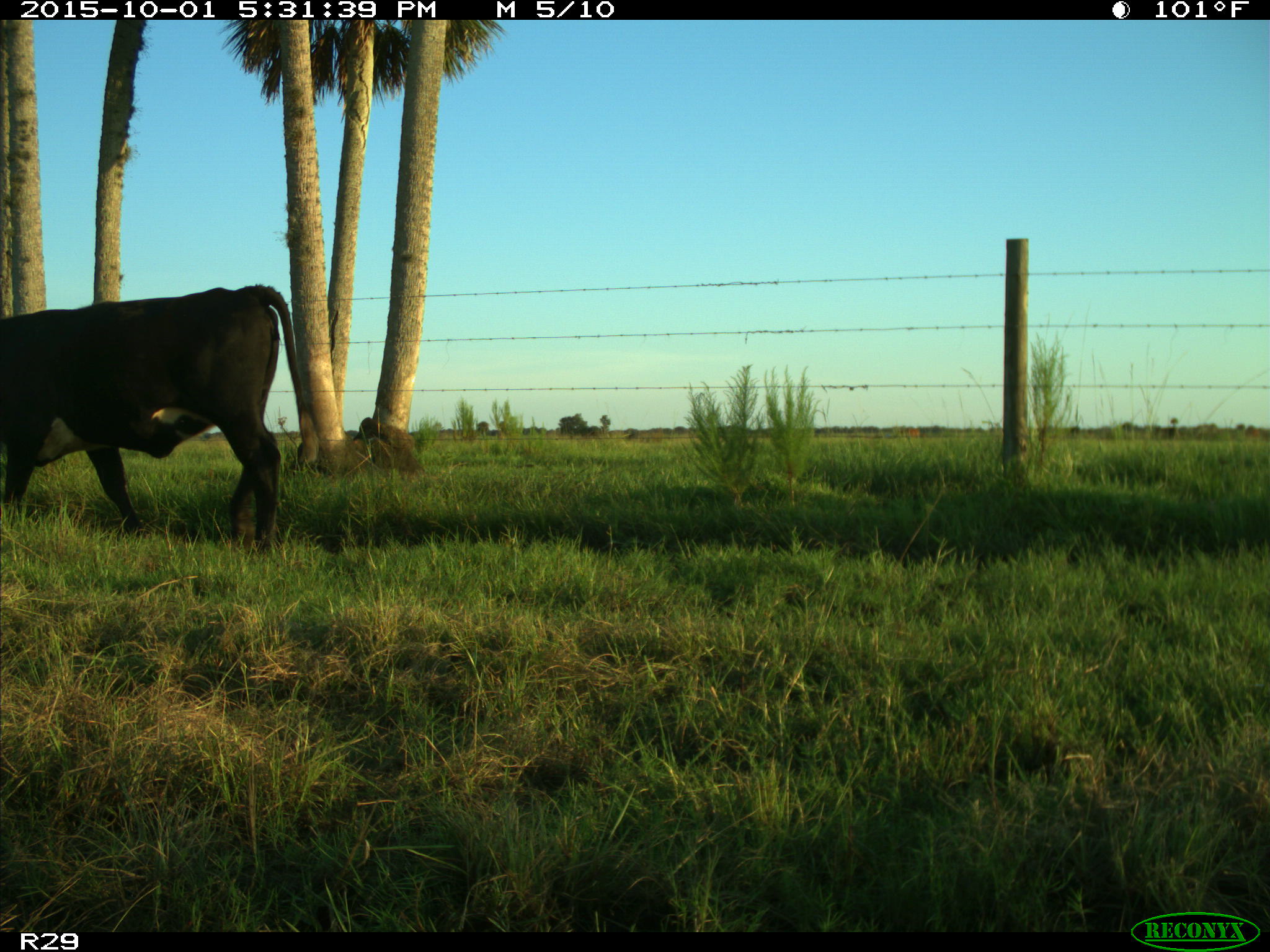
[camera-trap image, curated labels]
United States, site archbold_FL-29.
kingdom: Animalia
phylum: Chordata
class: Mammalia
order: Artiodactyla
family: Bovidae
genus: Bos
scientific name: Bos taurus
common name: domestic cow